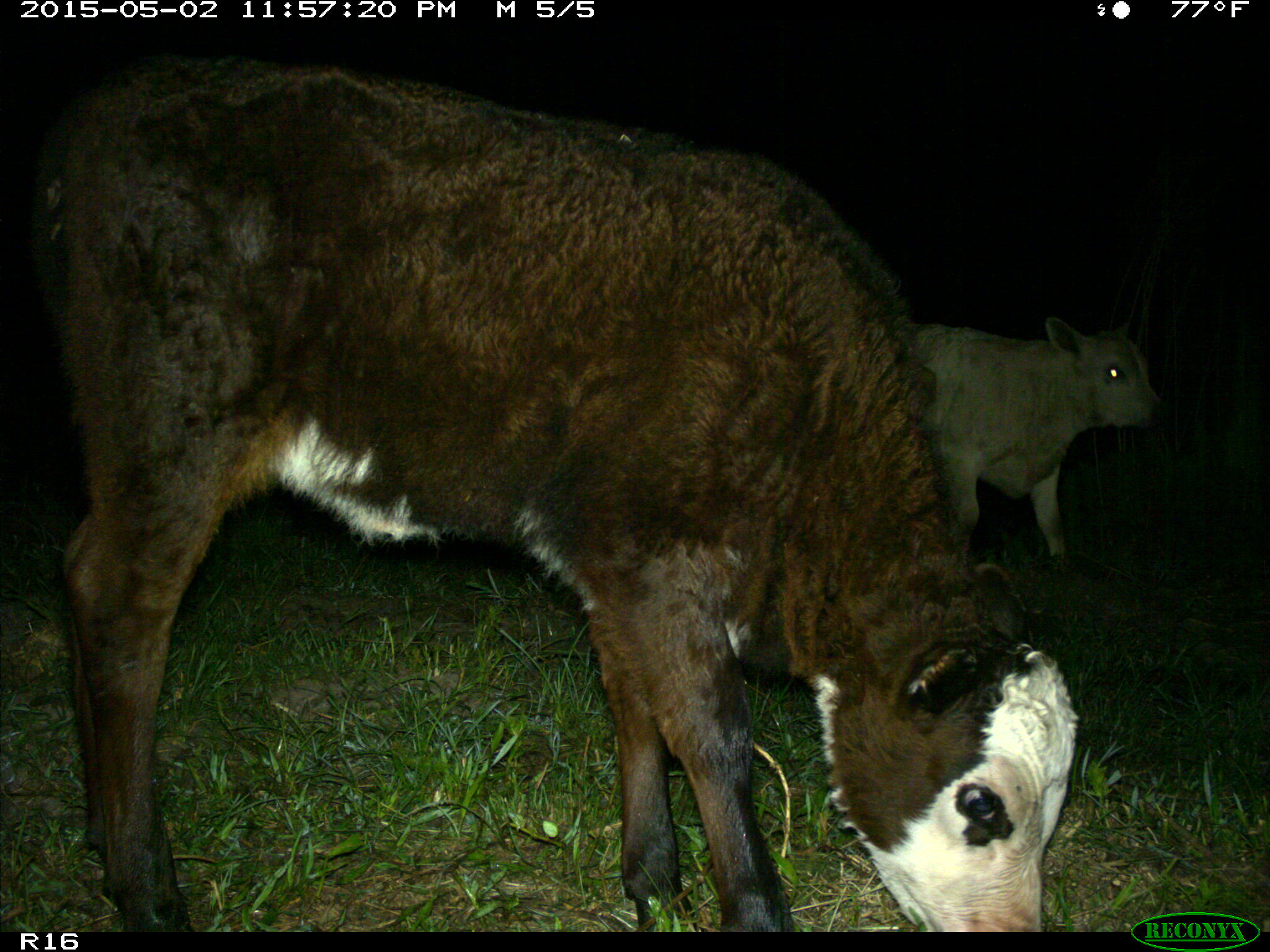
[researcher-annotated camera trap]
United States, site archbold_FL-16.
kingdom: Animalia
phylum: Chordata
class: Mammalia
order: Artiodactyla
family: Bovidae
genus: Bos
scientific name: Bos taurus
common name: domestic cow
Bos taurus (domestic cow).